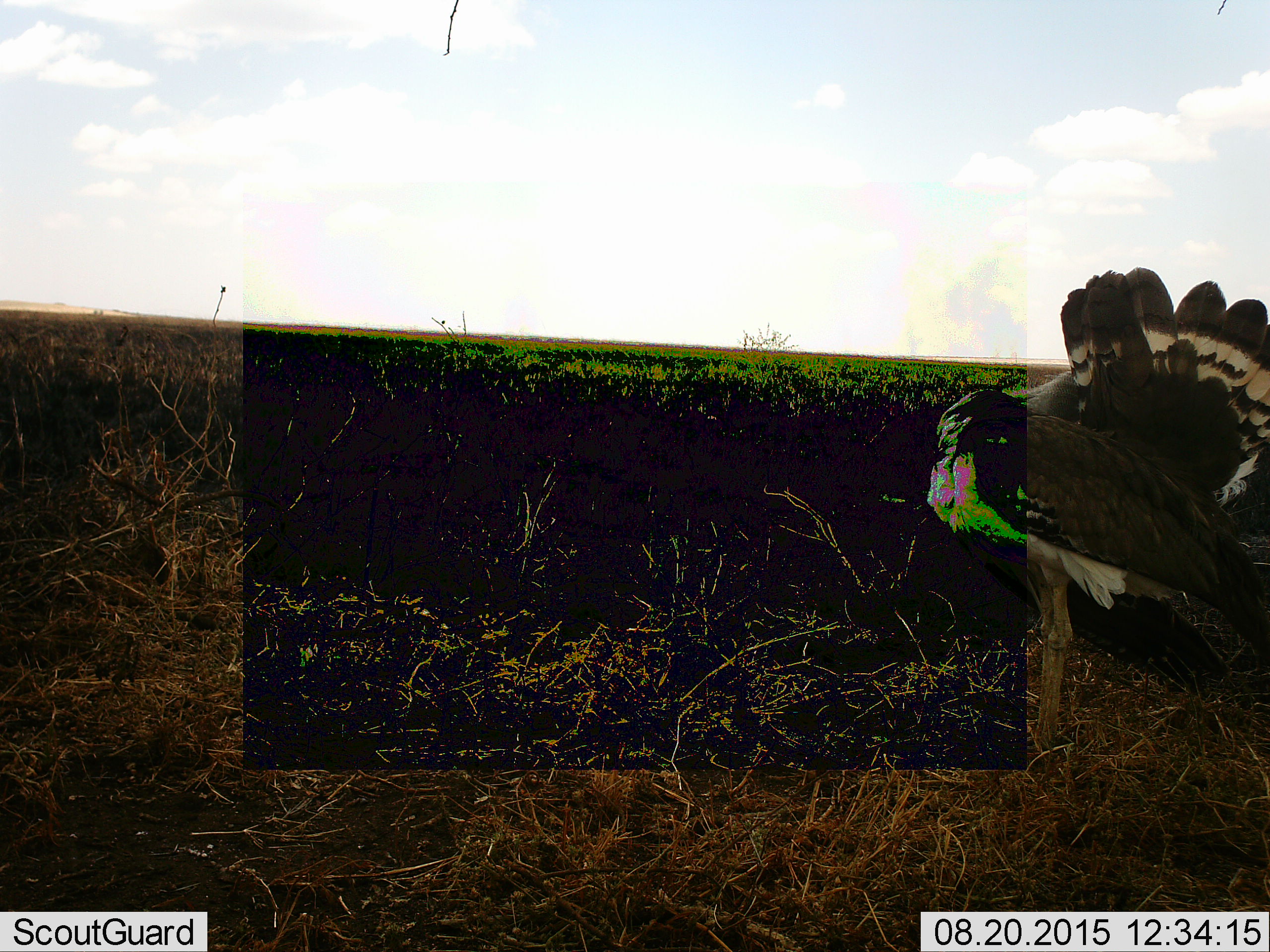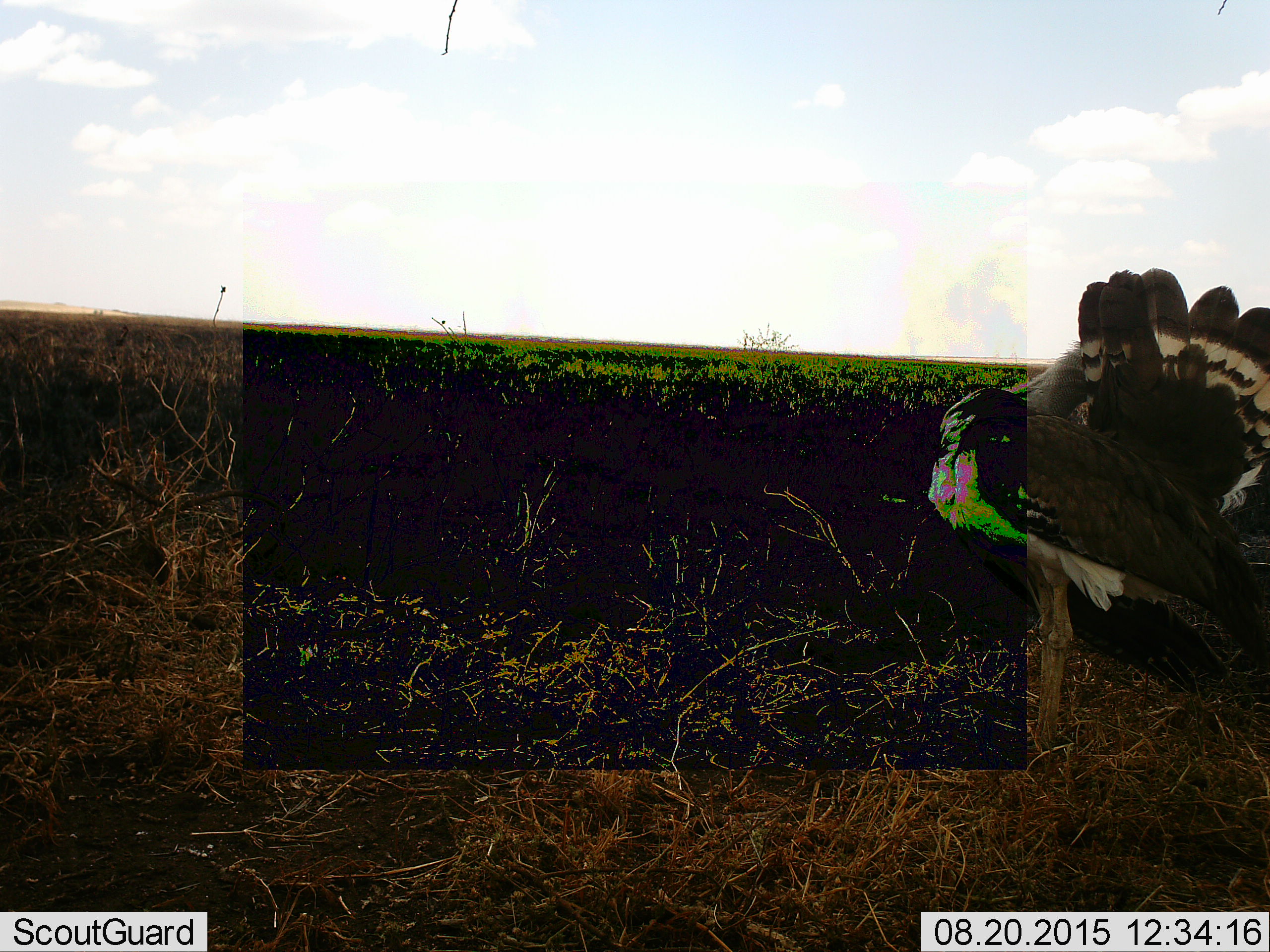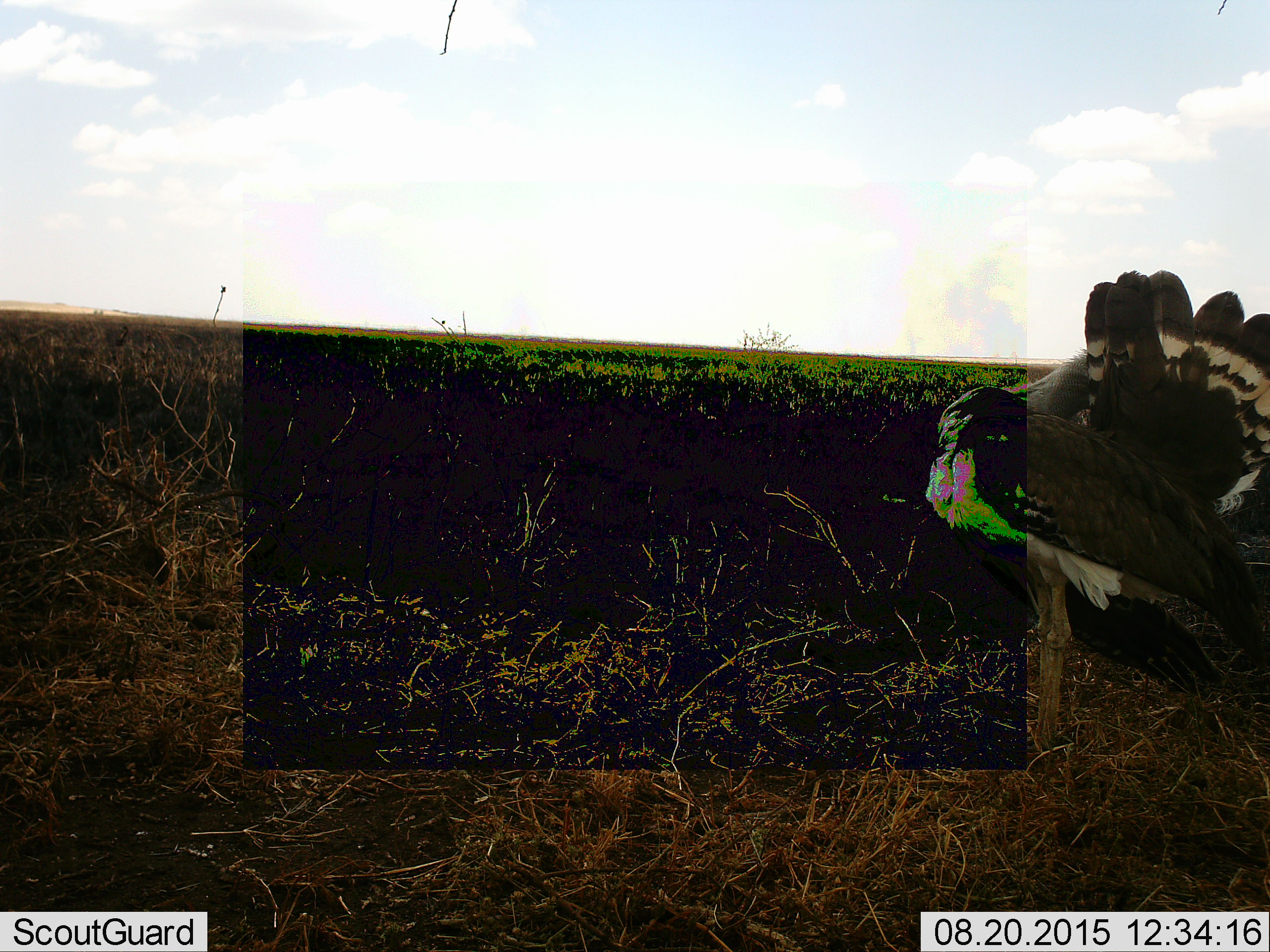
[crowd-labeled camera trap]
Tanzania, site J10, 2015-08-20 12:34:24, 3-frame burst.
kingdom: Animalia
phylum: Chordata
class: Aves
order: Otidiformes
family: Otididae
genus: Ardeotis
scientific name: Ardeotis kori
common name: kori bustard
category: koribustard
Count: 1.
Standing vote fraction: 100%.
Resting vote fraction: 33%.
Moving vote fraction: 0%.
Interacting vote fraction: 0%.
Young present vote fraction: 0%.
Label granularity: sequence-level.